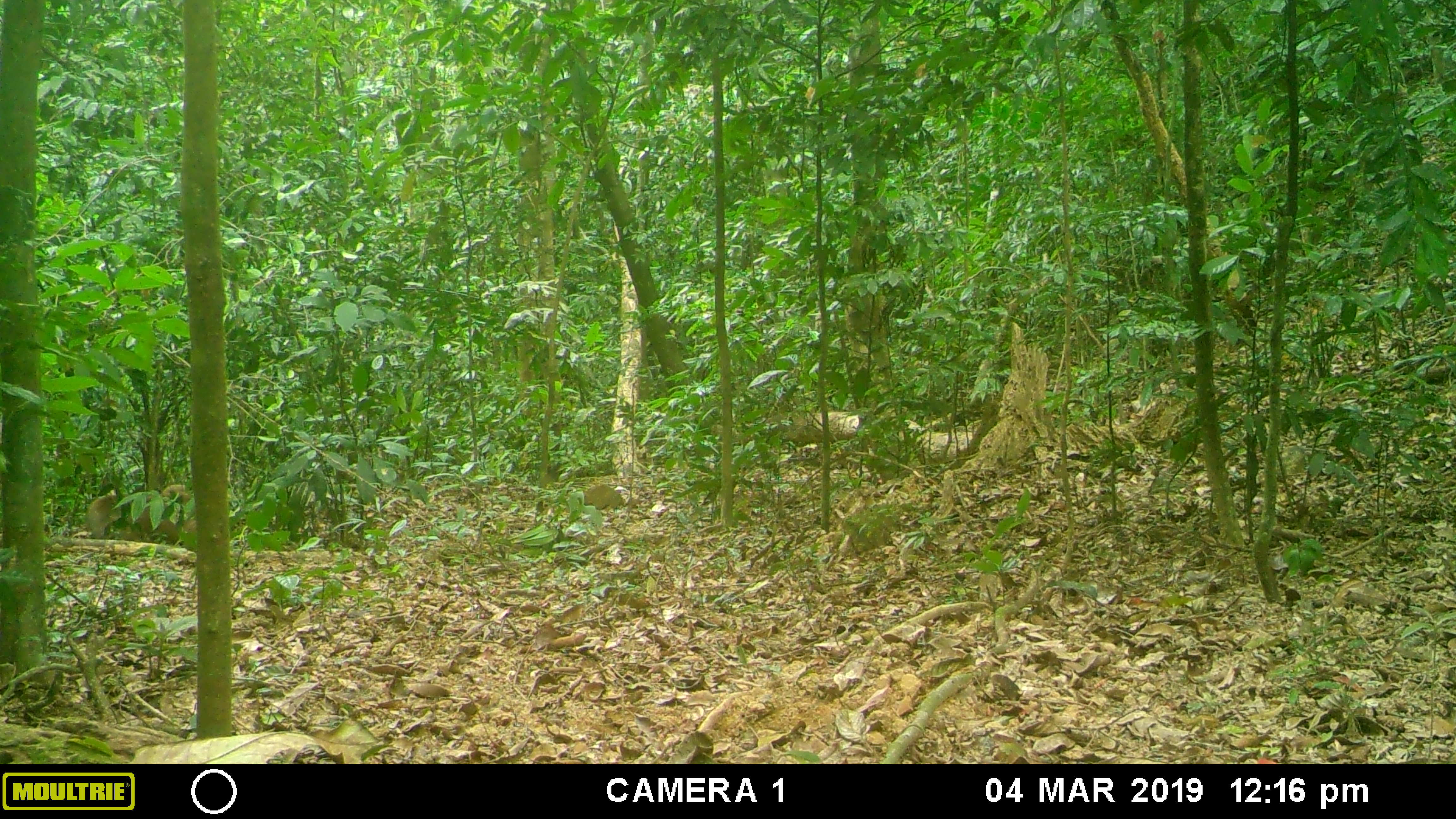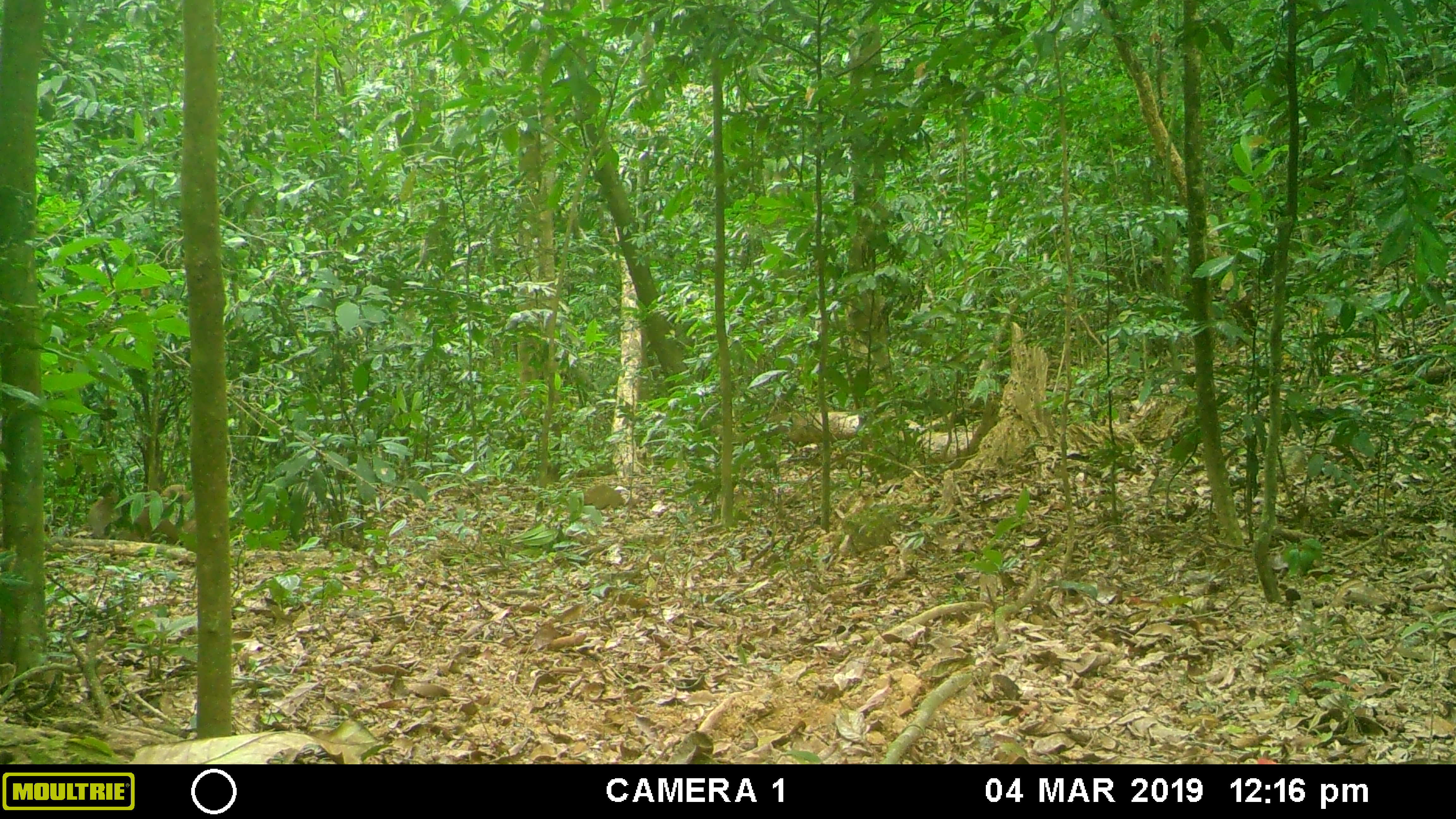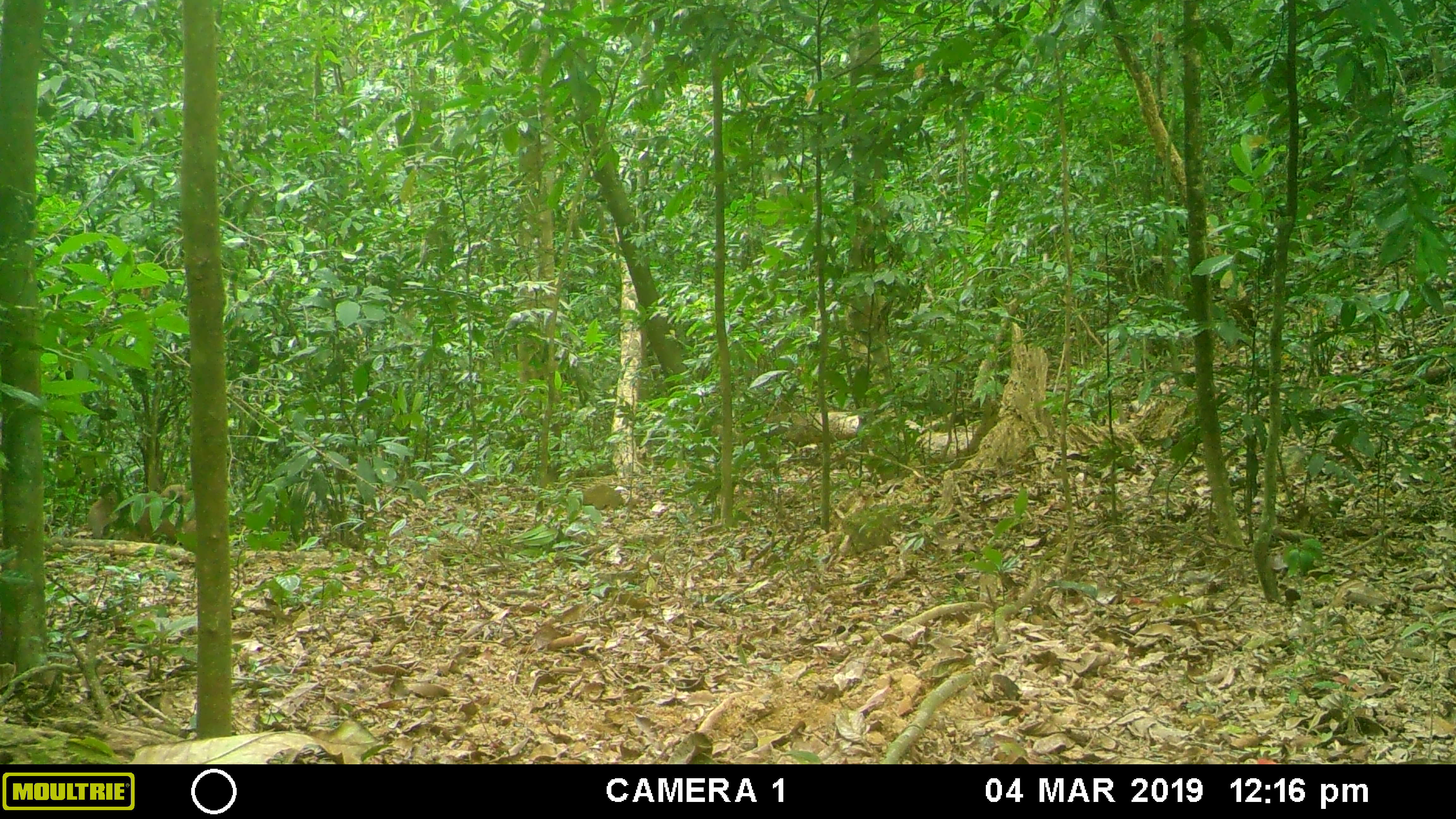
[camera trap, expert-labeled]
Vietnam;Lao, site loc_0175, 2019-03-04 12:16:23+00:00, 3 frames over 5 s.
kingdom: Animalia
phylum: Chordata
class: Mammalia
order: Artiodactyla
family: Cervidae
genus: Rusa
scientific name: Rusa unicolor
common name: sambar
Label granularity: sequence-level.